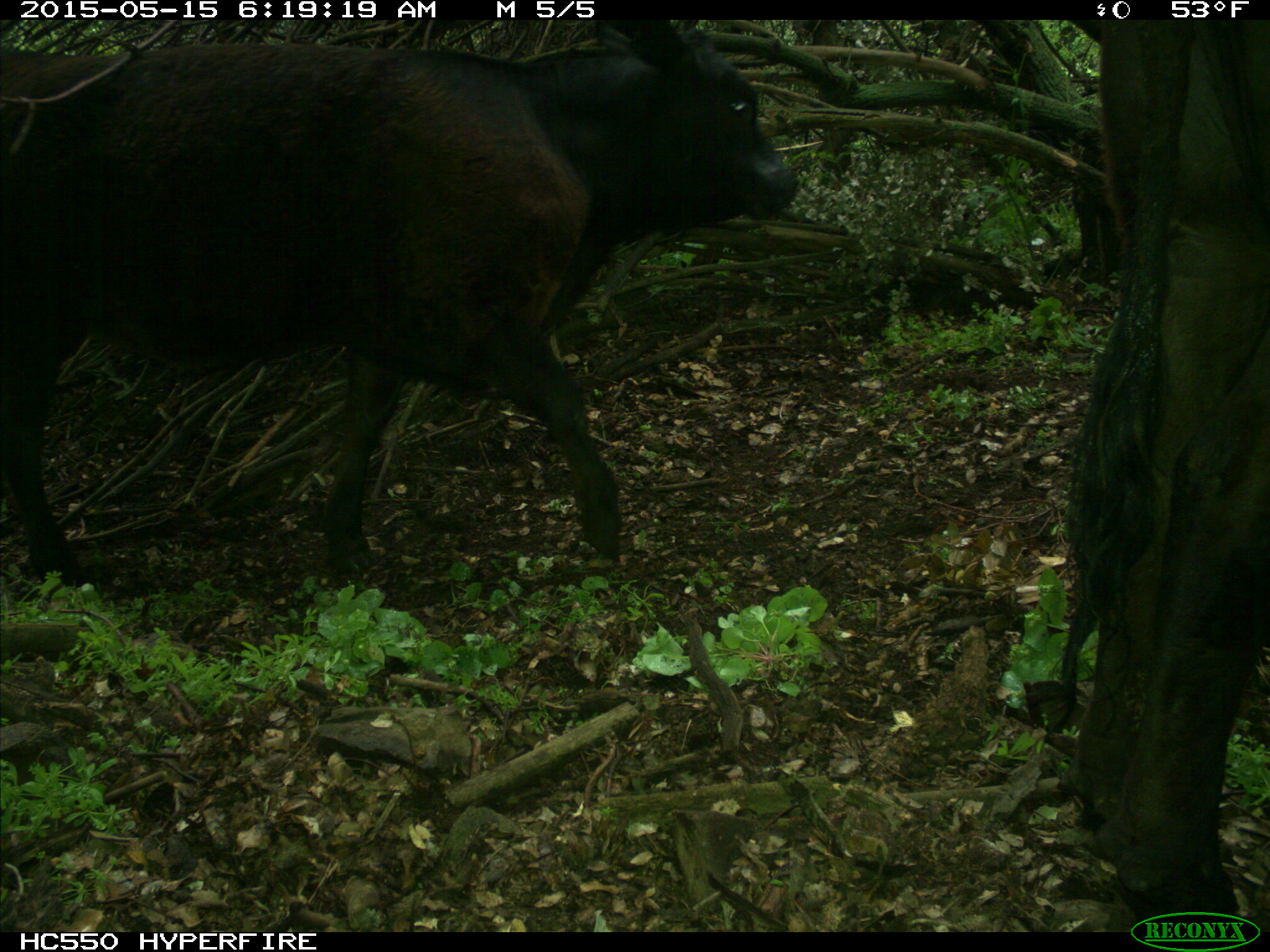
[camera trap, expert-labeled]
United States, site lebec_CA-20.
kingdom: Animalia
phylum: Chordata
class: Mammalia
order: Artiodactyla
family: Bovidae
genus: Bos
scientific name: Bos taurus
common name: domestic cow